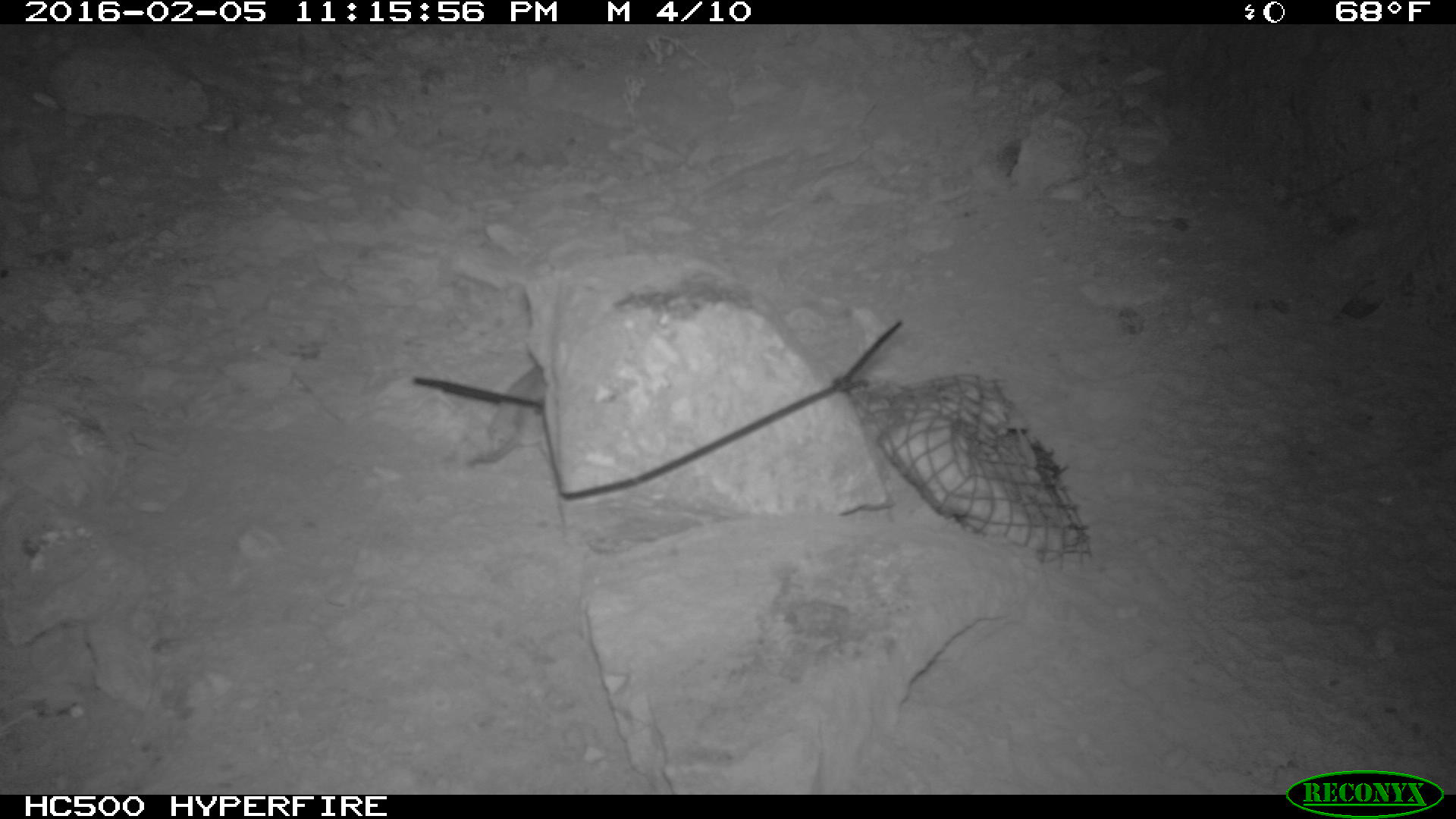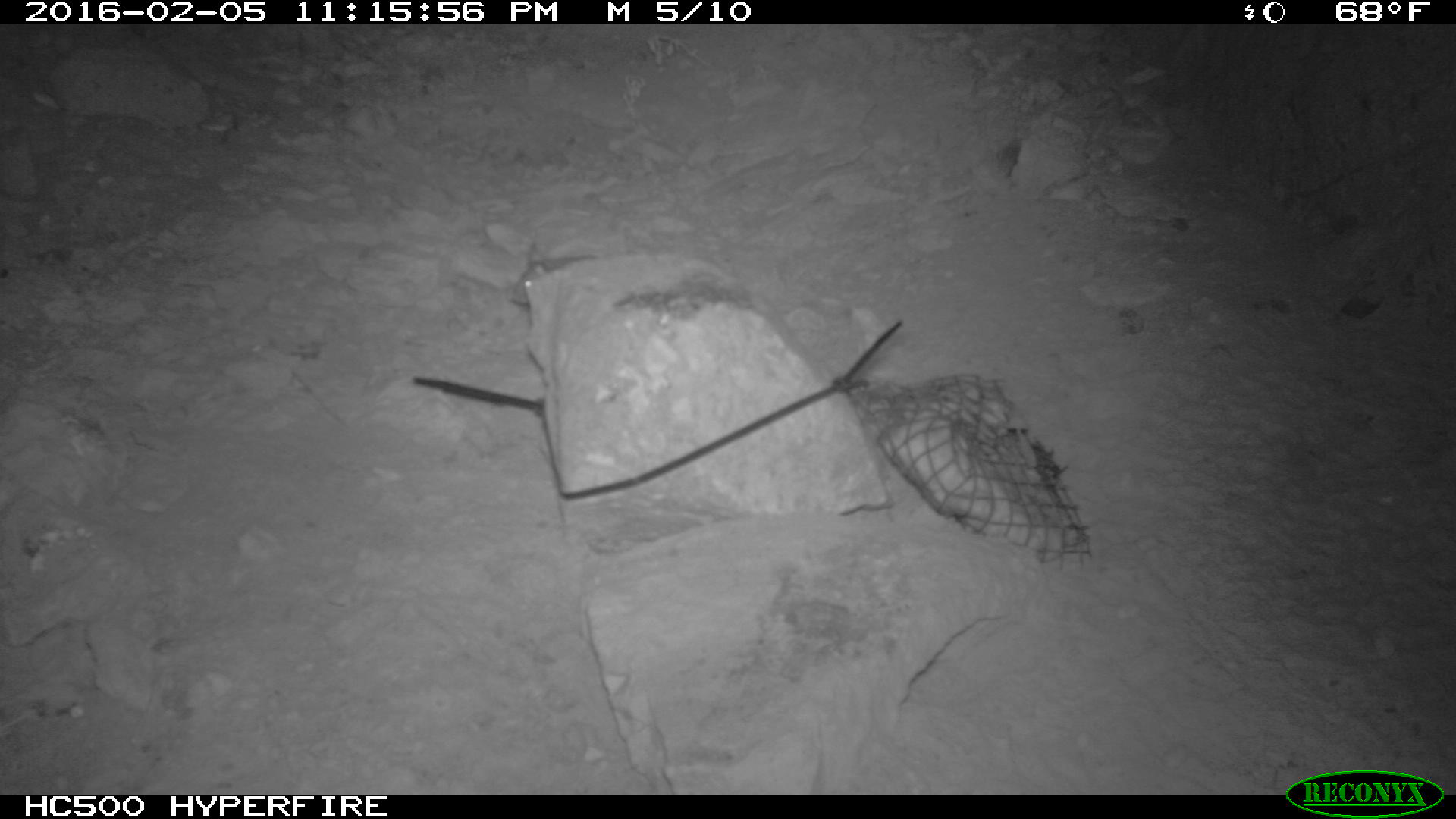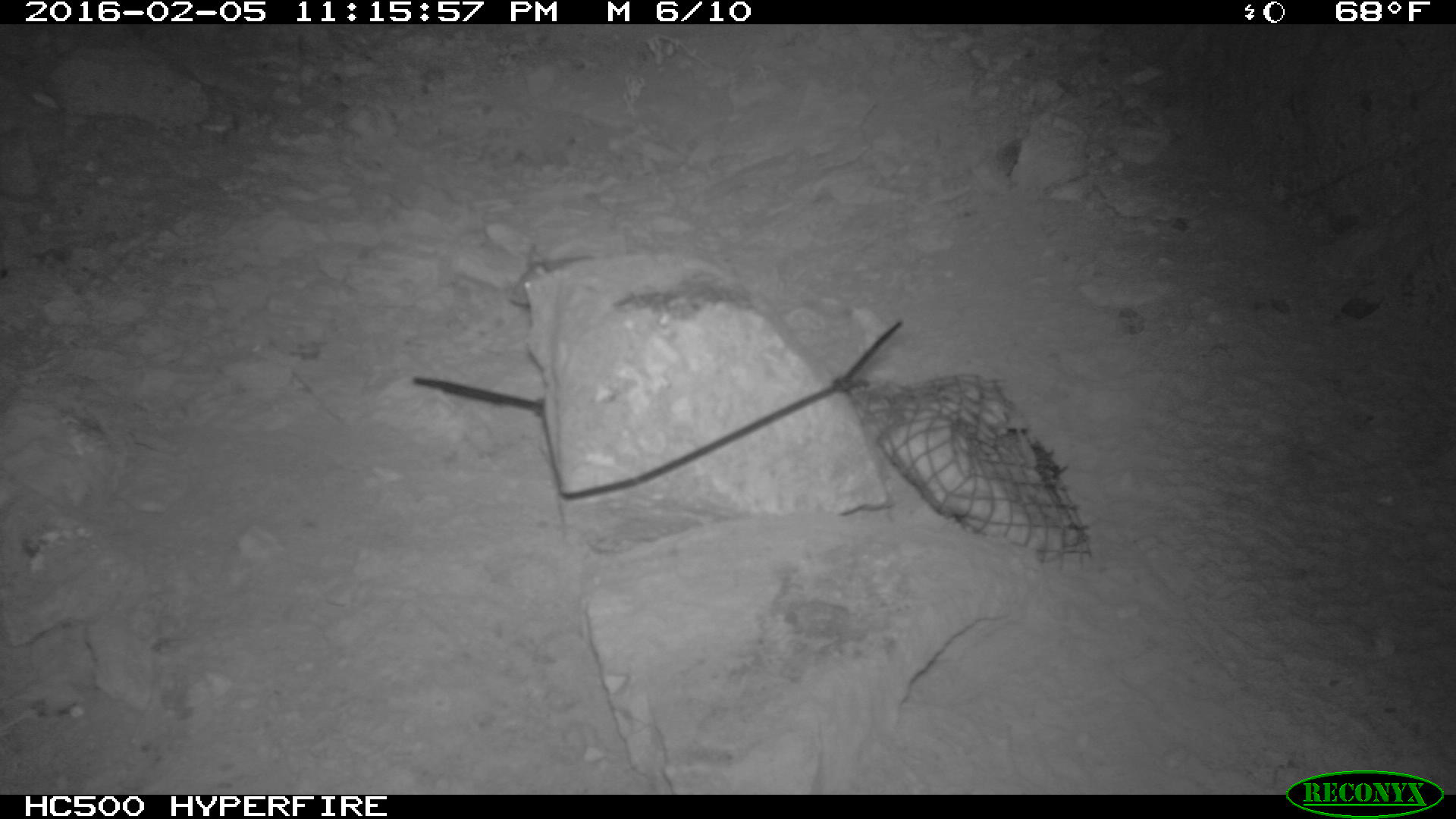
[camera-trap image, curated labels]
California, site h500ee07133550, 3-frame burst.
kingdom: Animalia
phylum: Chordata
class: Mammalia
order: Rodentia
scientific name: Rodentia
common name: rodent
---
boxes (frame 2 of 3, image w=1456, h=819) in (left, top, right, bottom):
rodent: (510, 243, 598, 306)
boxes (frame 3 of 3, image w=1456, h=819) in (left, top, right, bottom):
rodent: (504, 244, 589, 305)